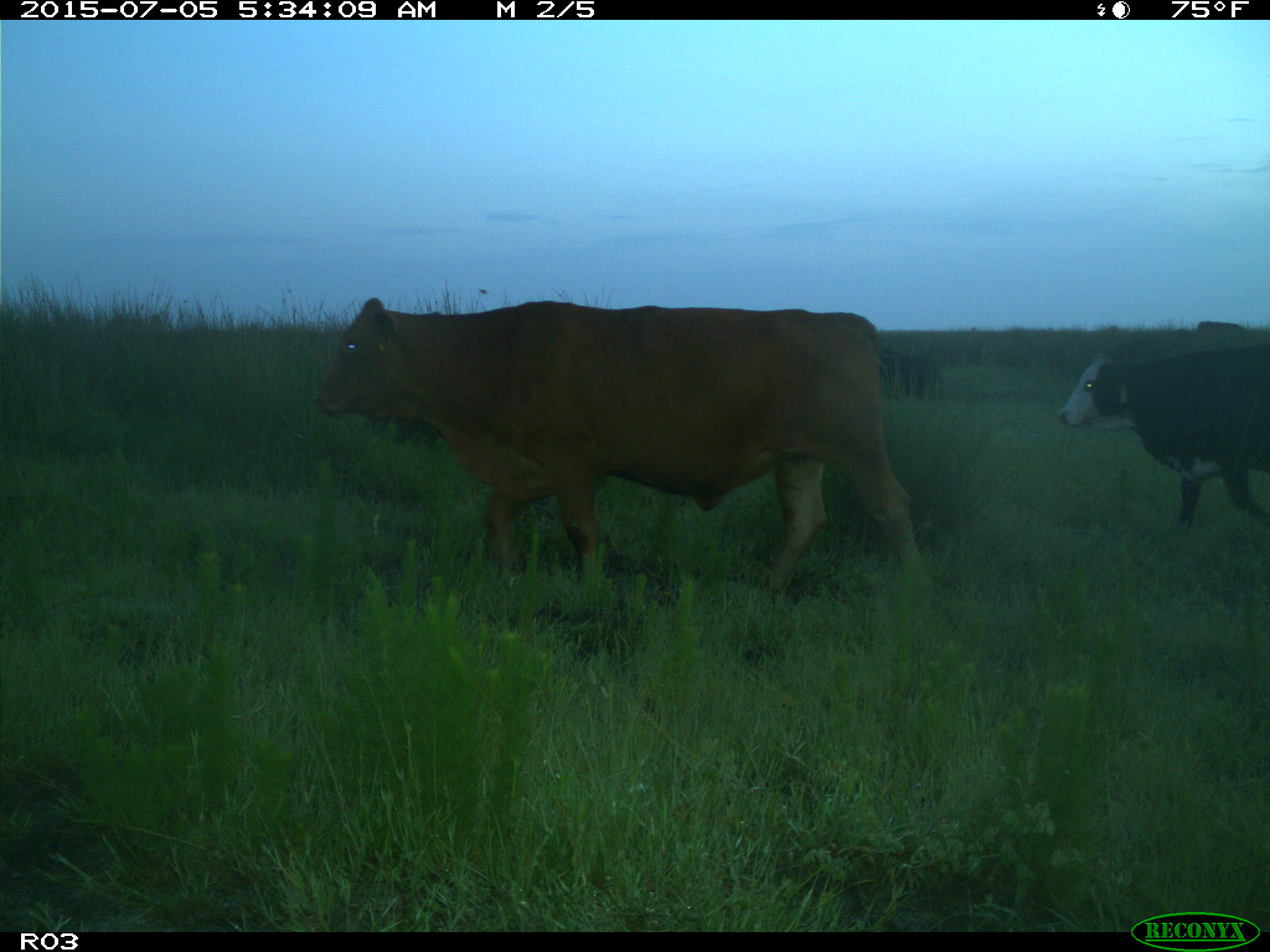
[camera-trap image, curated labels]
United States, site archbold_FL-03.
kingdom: Animalia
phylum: Chordata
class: Mammalia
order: Artiodactyla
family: Bovidae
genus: Bos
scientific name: Bos taurus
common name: domestic cow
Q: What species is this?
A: Bos taurus (domestic cow).